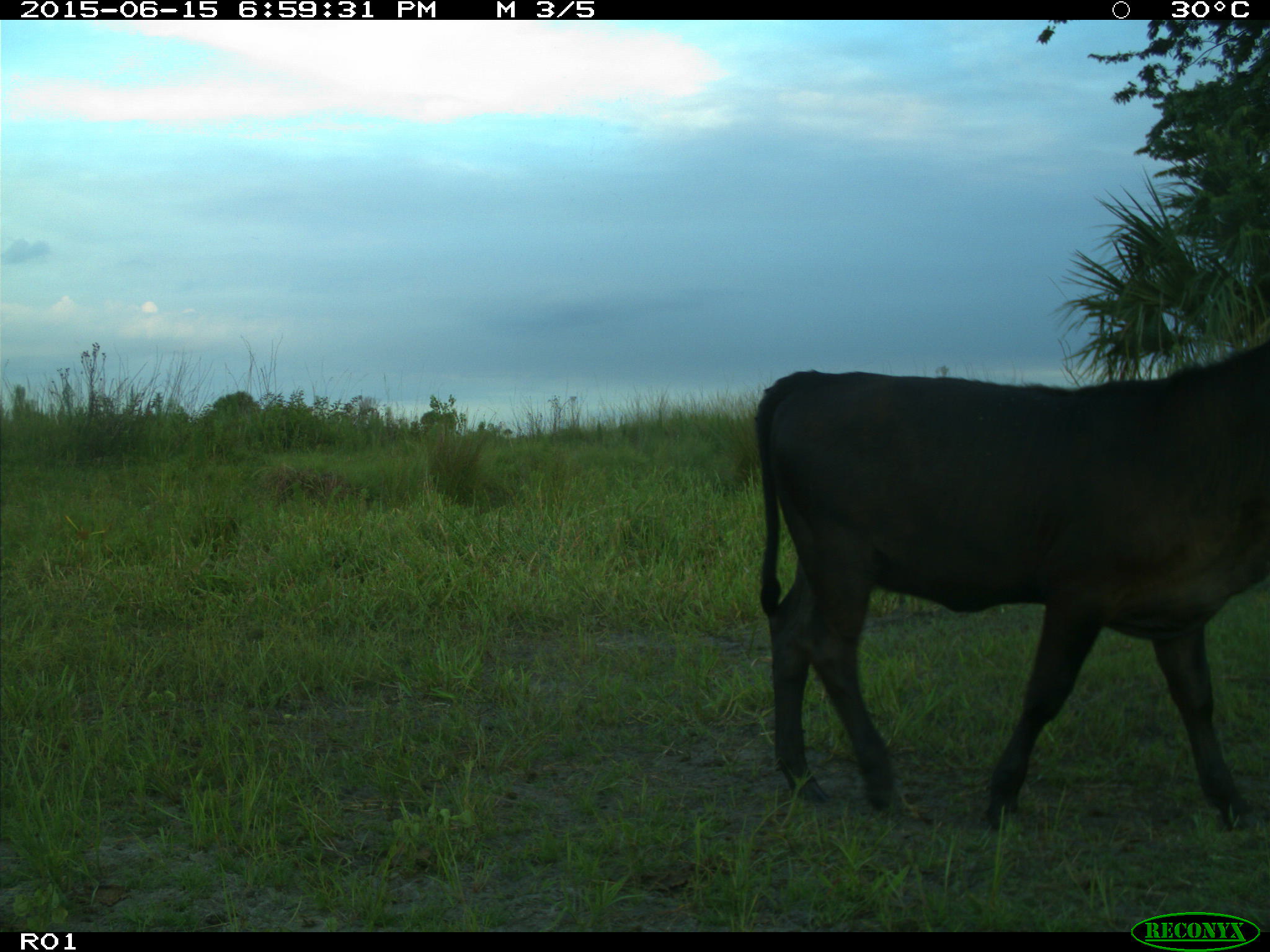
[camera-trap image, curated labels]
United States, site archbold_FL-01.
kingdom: Animalia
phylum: Chordata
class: Mammalia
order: Artiodactyla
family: Bovidae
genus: Bos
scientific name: Bos taurus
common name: domestic cow